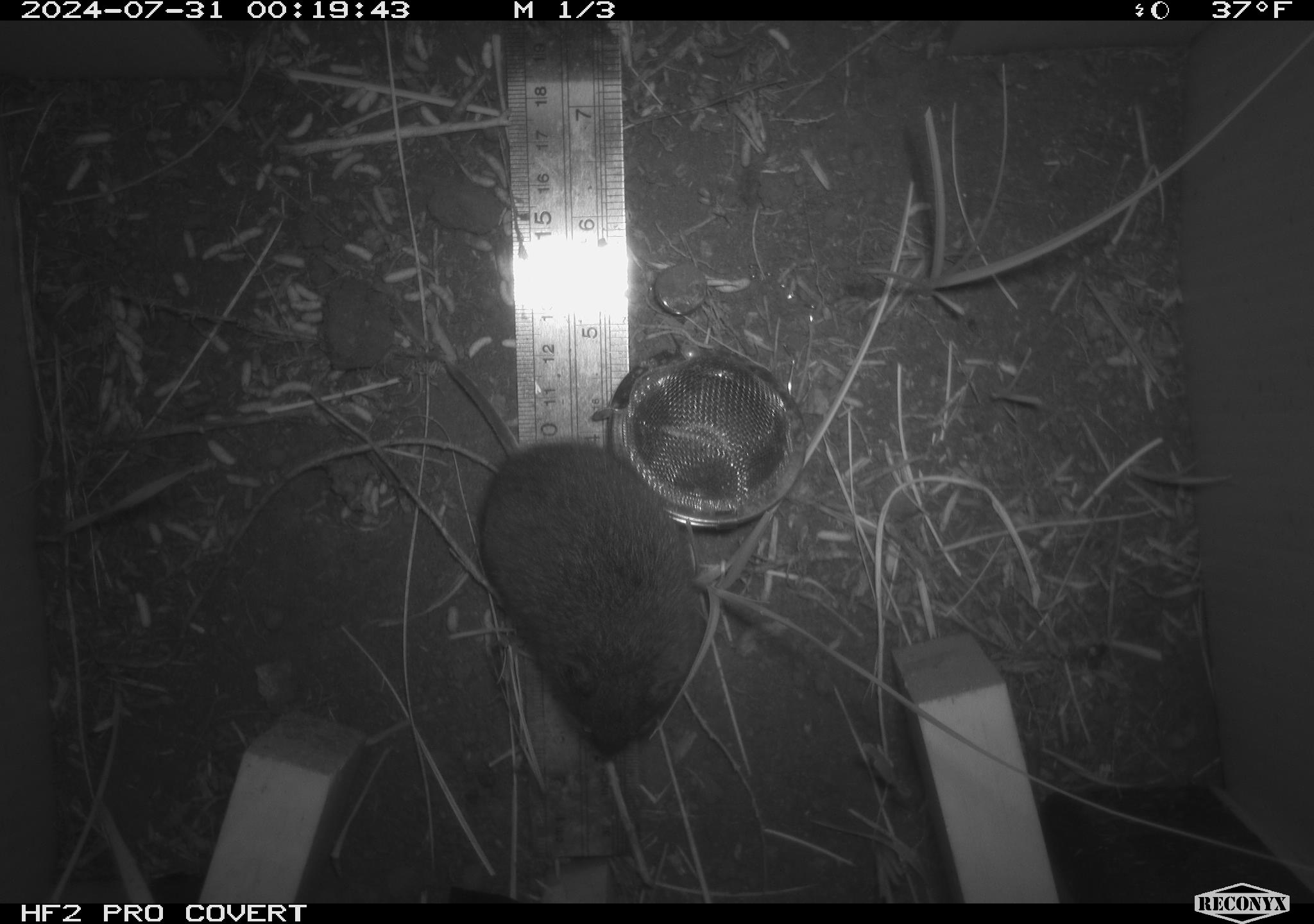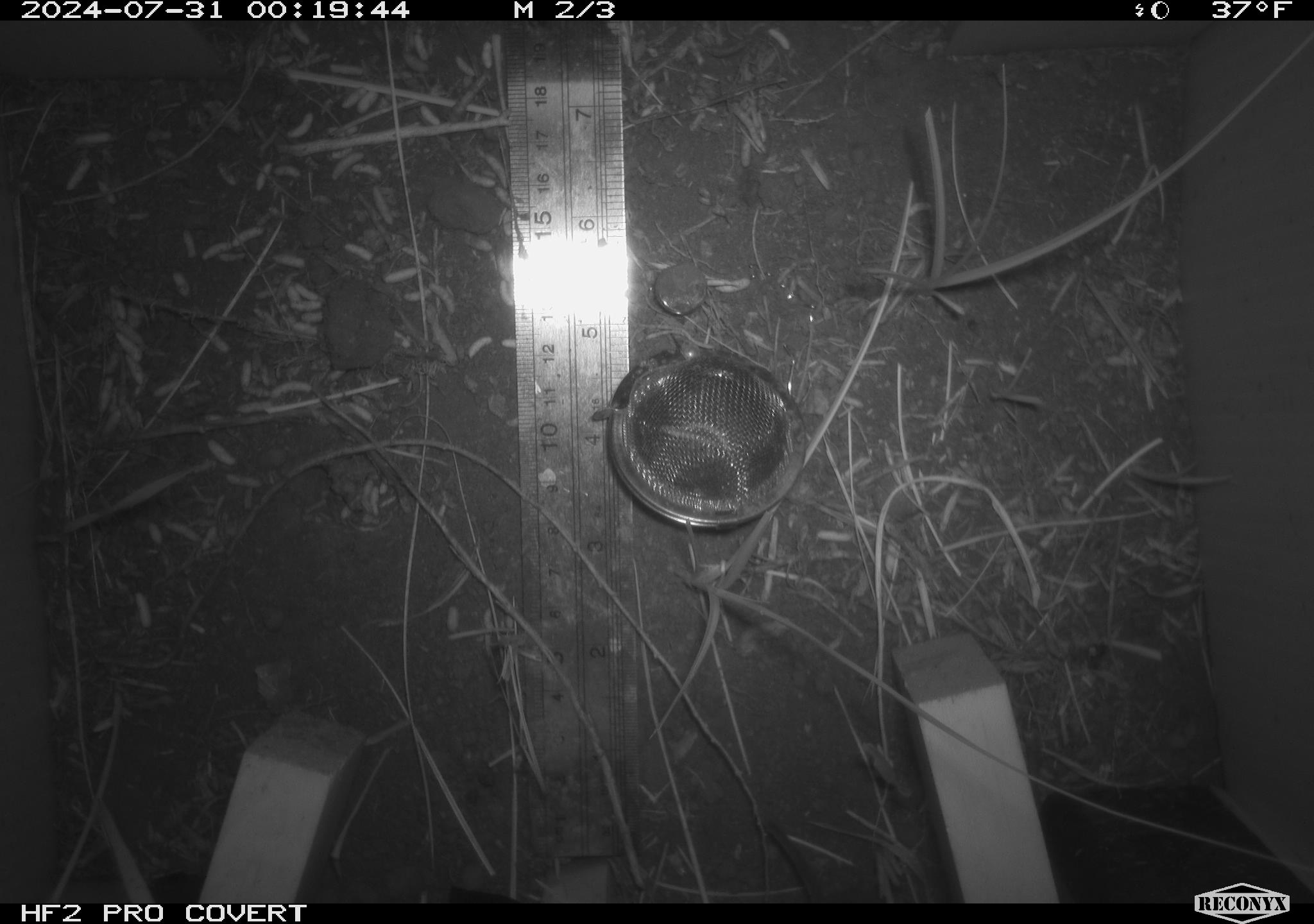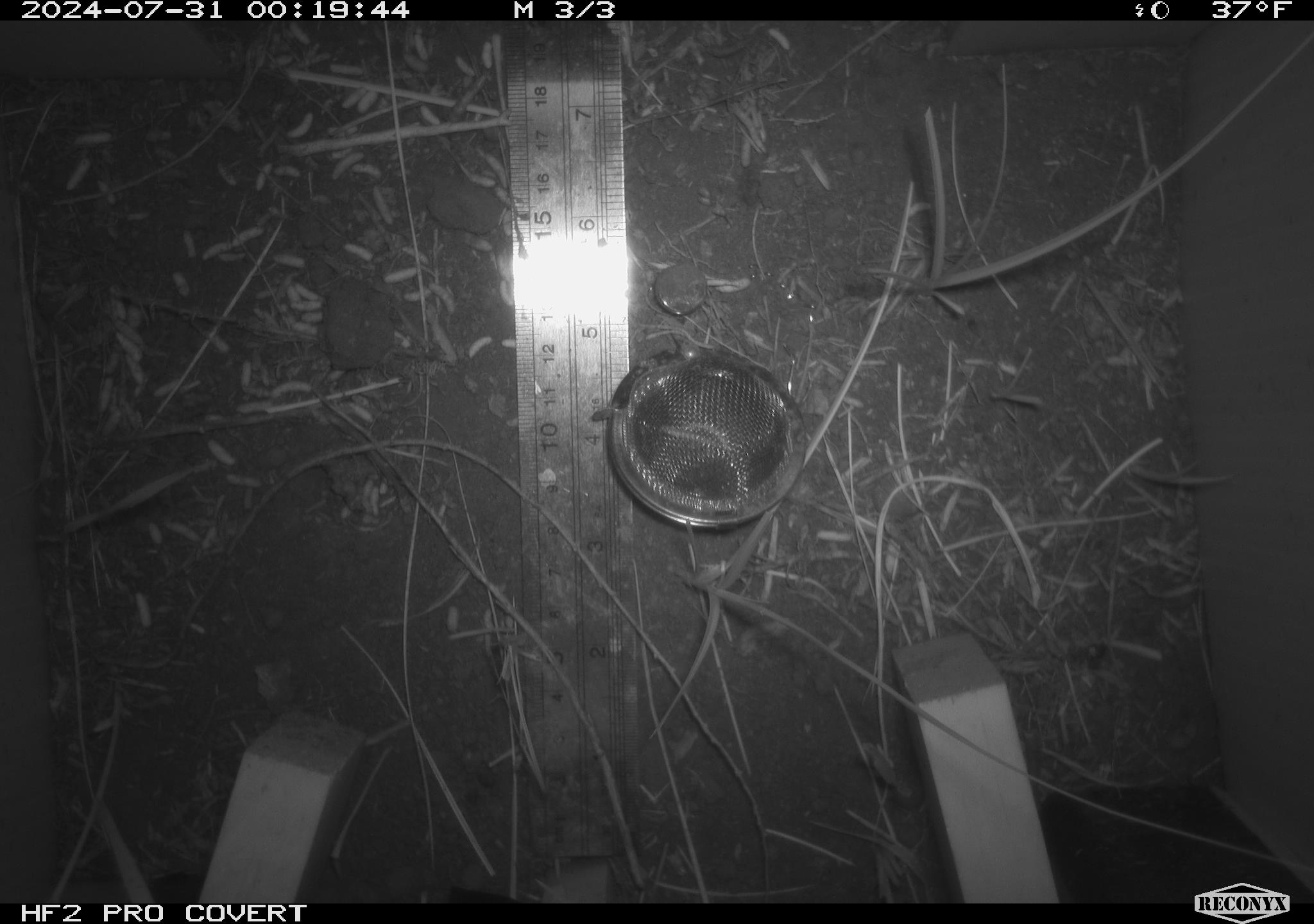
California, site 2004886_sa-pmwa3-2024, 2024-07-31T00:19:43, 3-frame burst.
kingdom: Animalia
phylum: Chordata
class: Mammalia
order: Rodentia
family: Cricetidae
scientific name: Arvicolinae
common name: voles, lemmings, and muskrats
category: arvicolinae subfamily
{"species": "arvicolinae subfamily (voles, lemmings, and muskrats) (Arvicolinae)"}